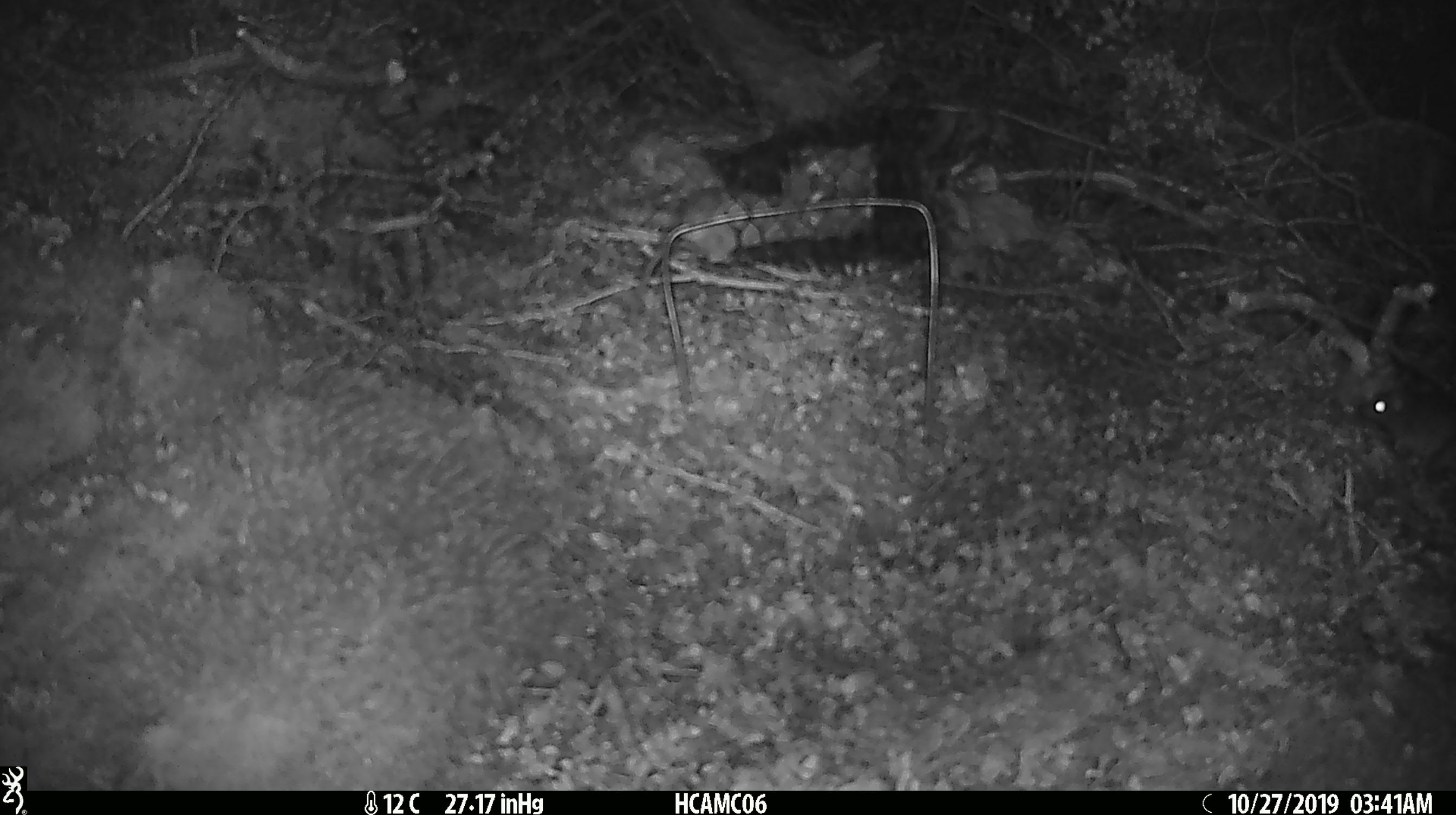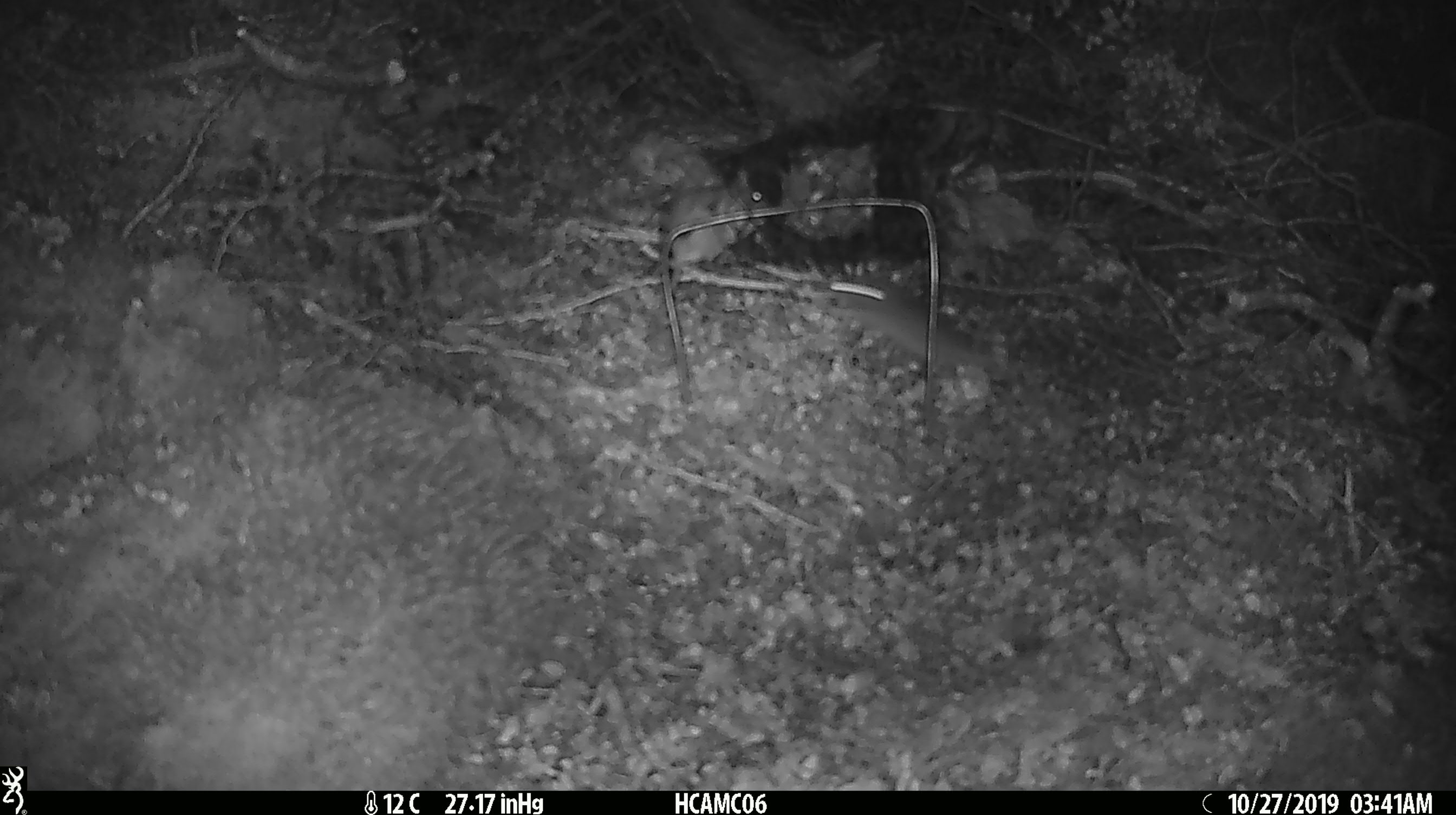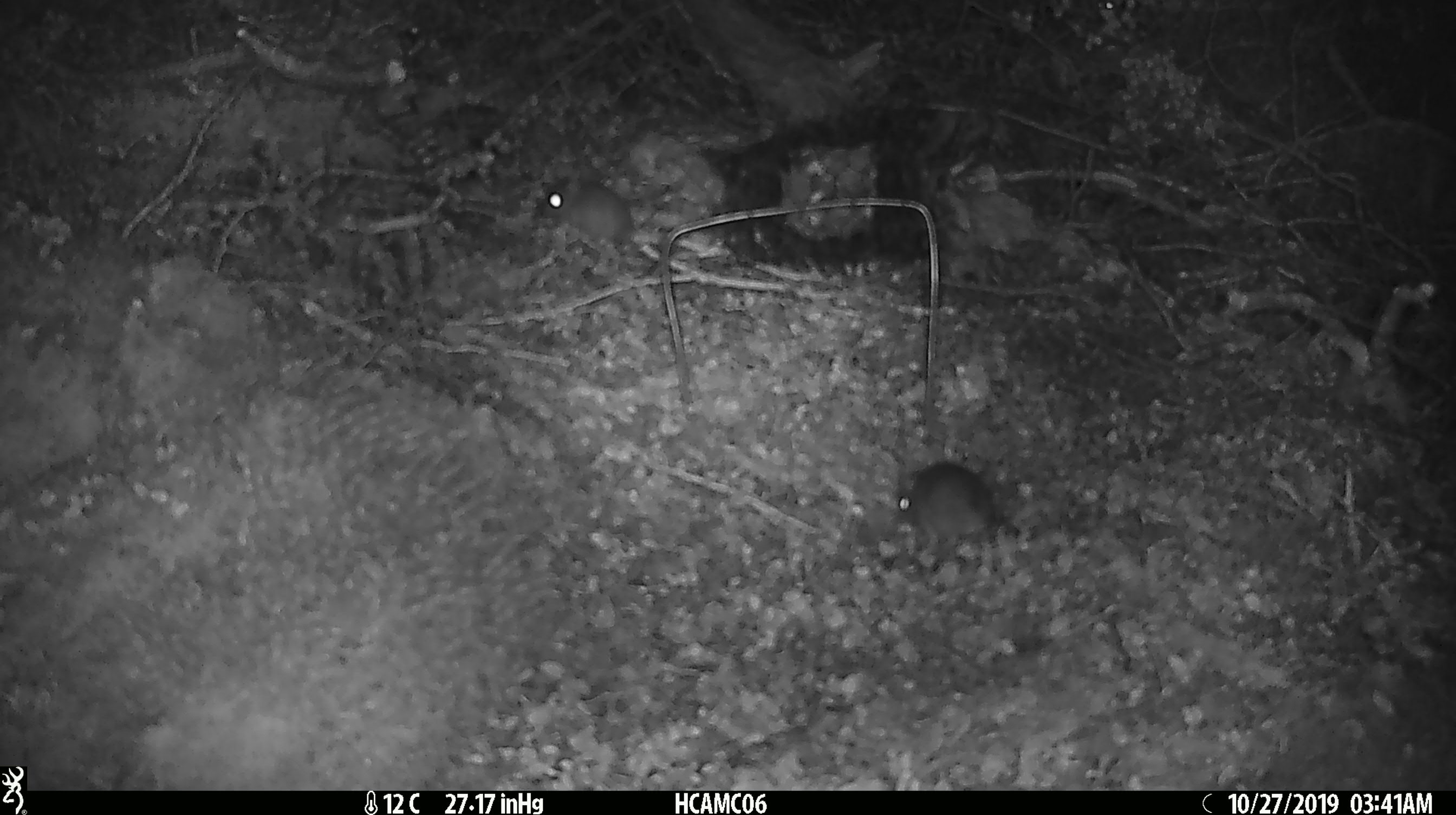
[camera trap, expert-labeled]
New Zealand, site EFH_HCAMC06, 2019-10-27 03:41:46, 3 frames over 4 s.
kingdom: Animalia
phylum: Chordata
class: Mammalia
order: Rodentia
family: Muridae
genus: Mus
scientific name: Mus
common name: mouse